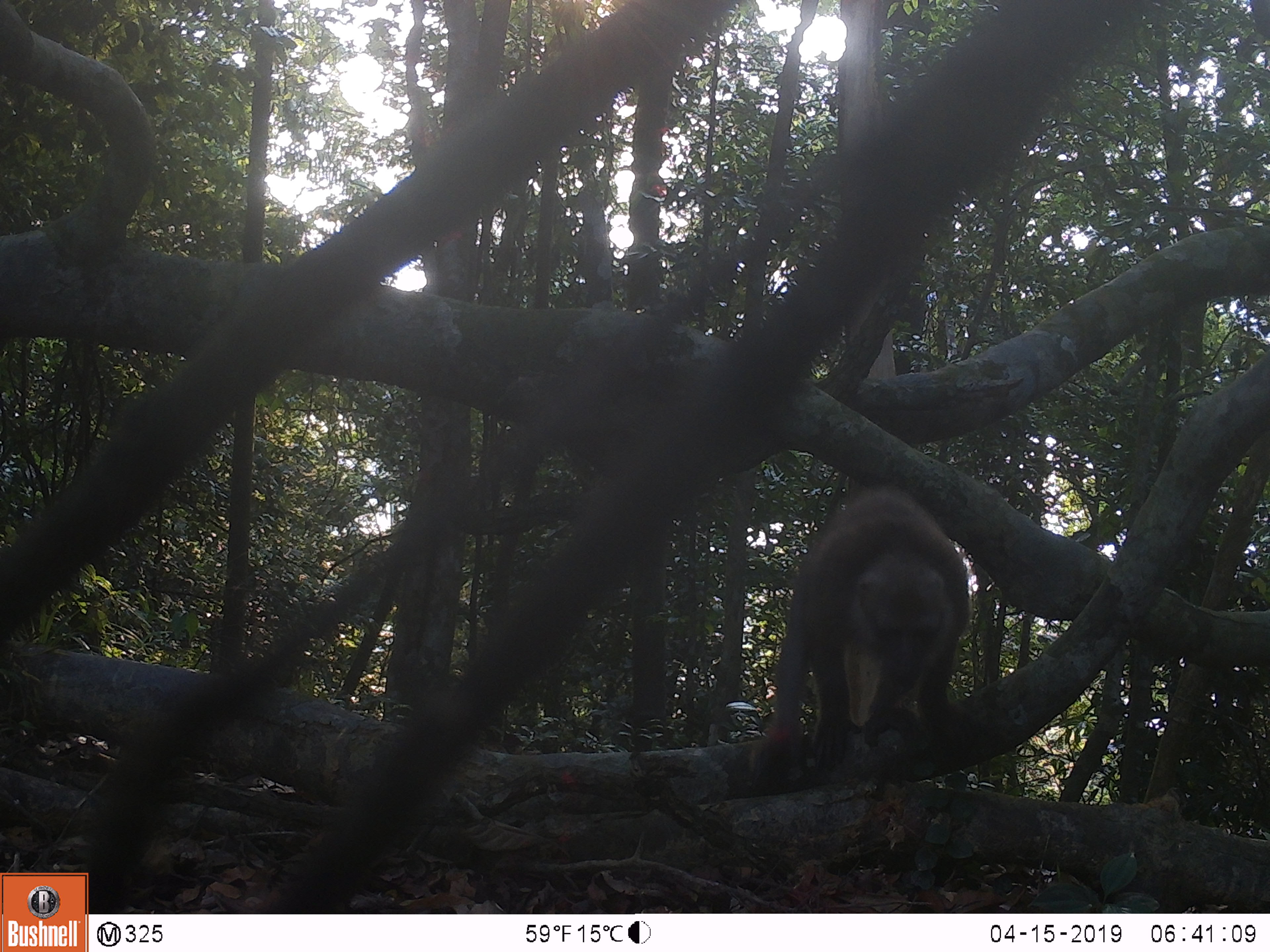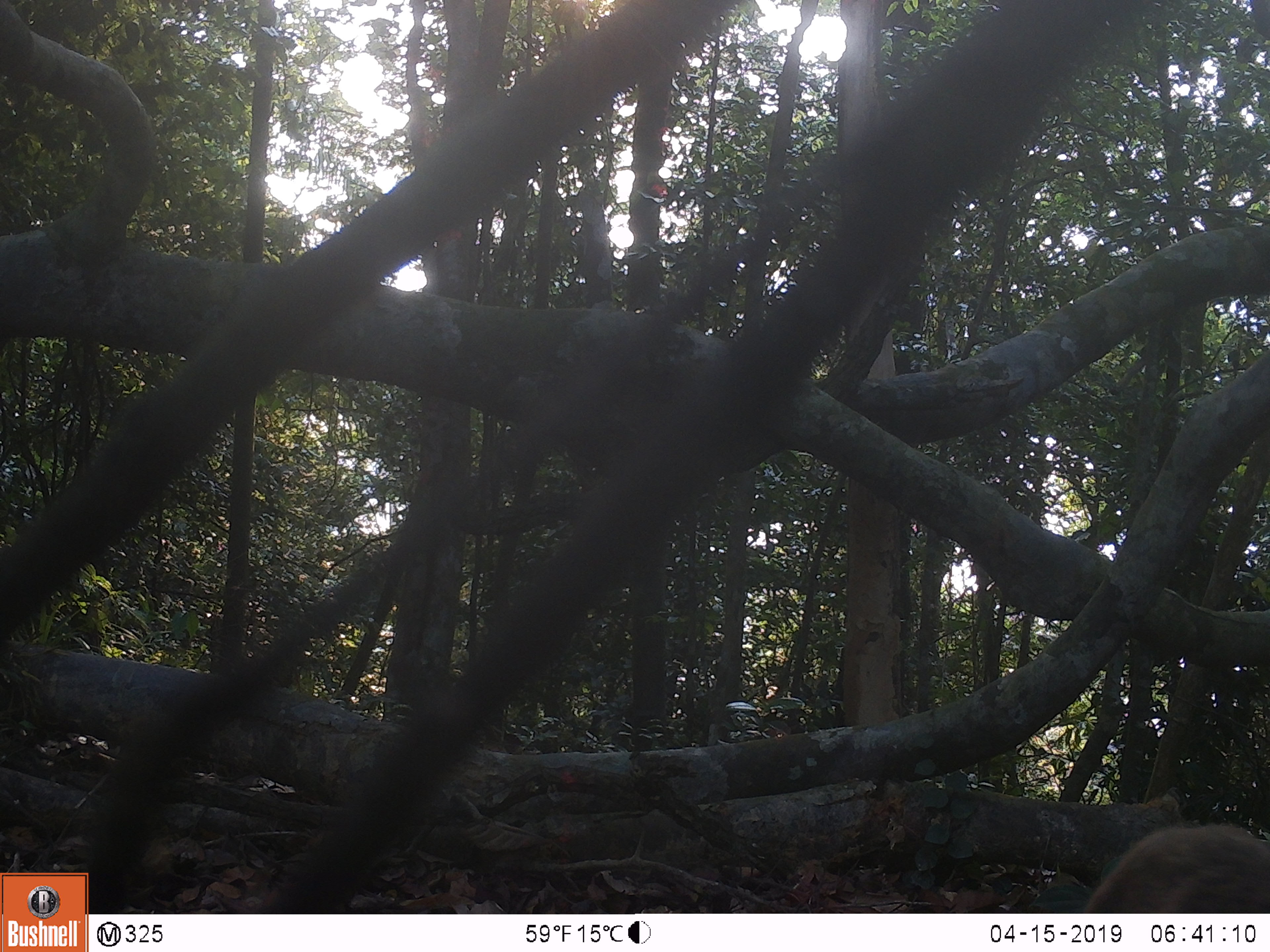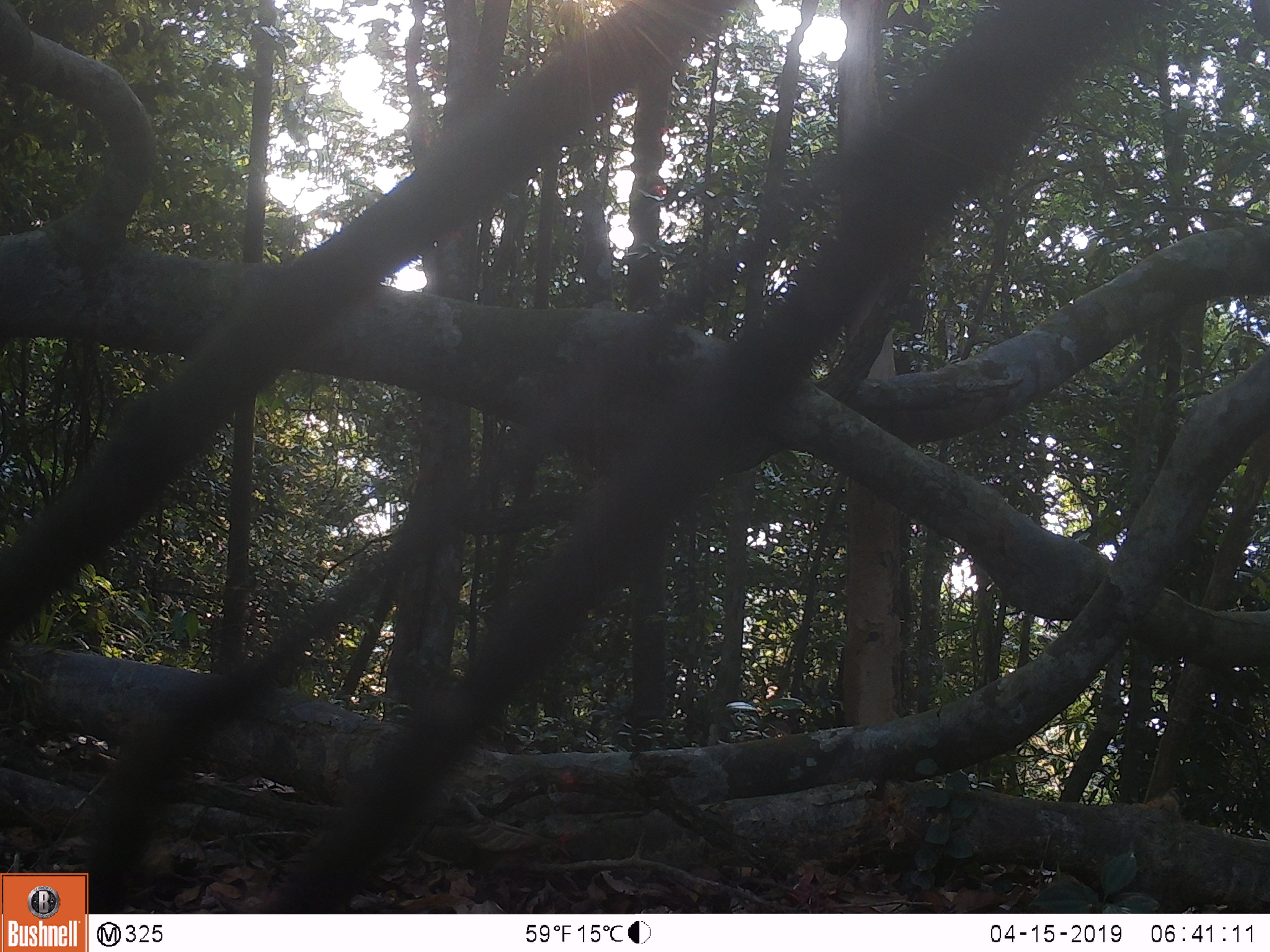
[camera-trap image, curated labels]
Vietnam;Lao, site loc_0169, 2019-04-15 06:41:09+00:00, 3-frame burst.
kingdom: Animalia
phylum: Chordata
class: Mammalia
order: Primates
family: Cercopithecidae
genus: Macaca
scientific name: Macaca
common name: macaques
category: assam or rhesus macaque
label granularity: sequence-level